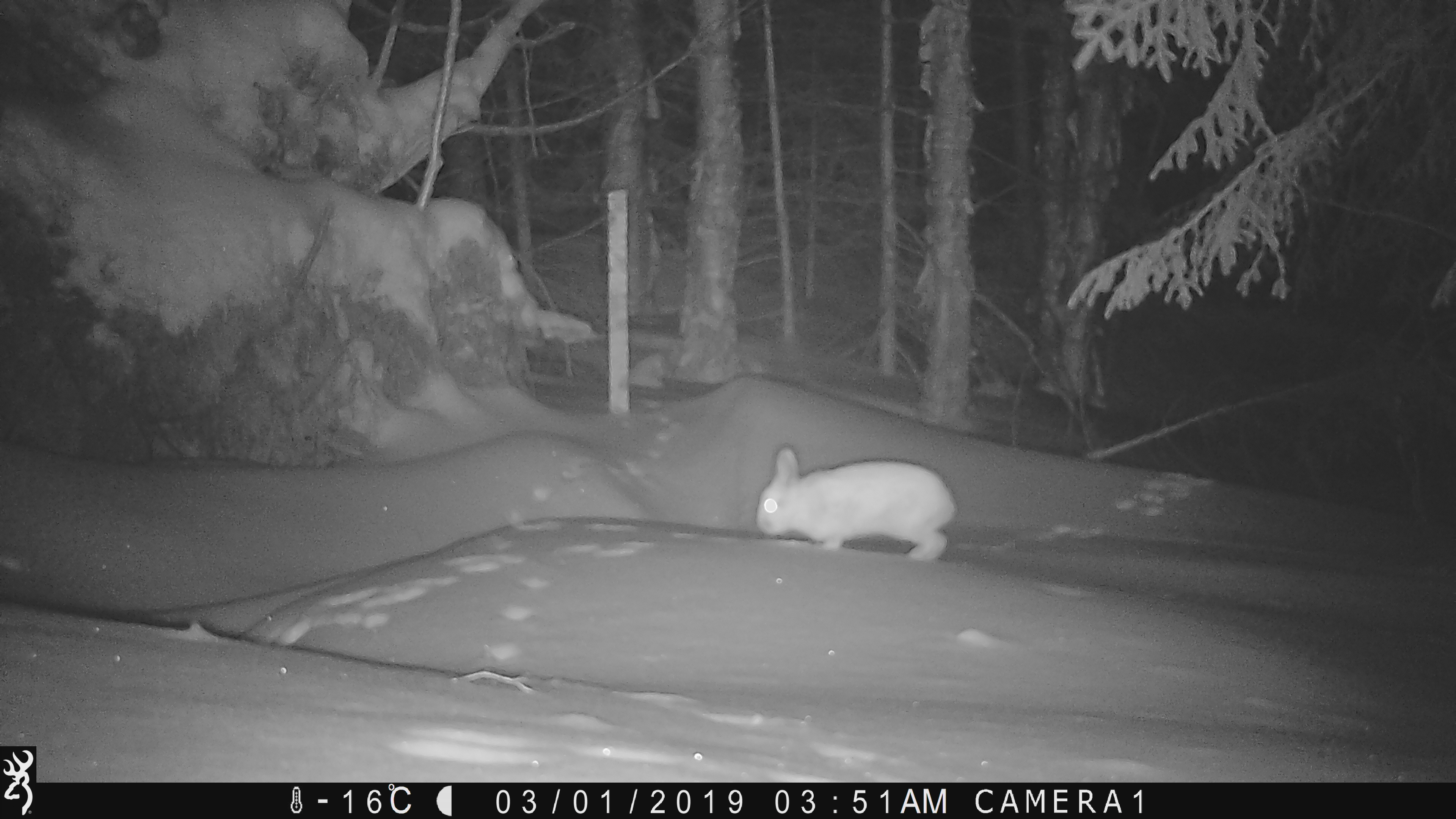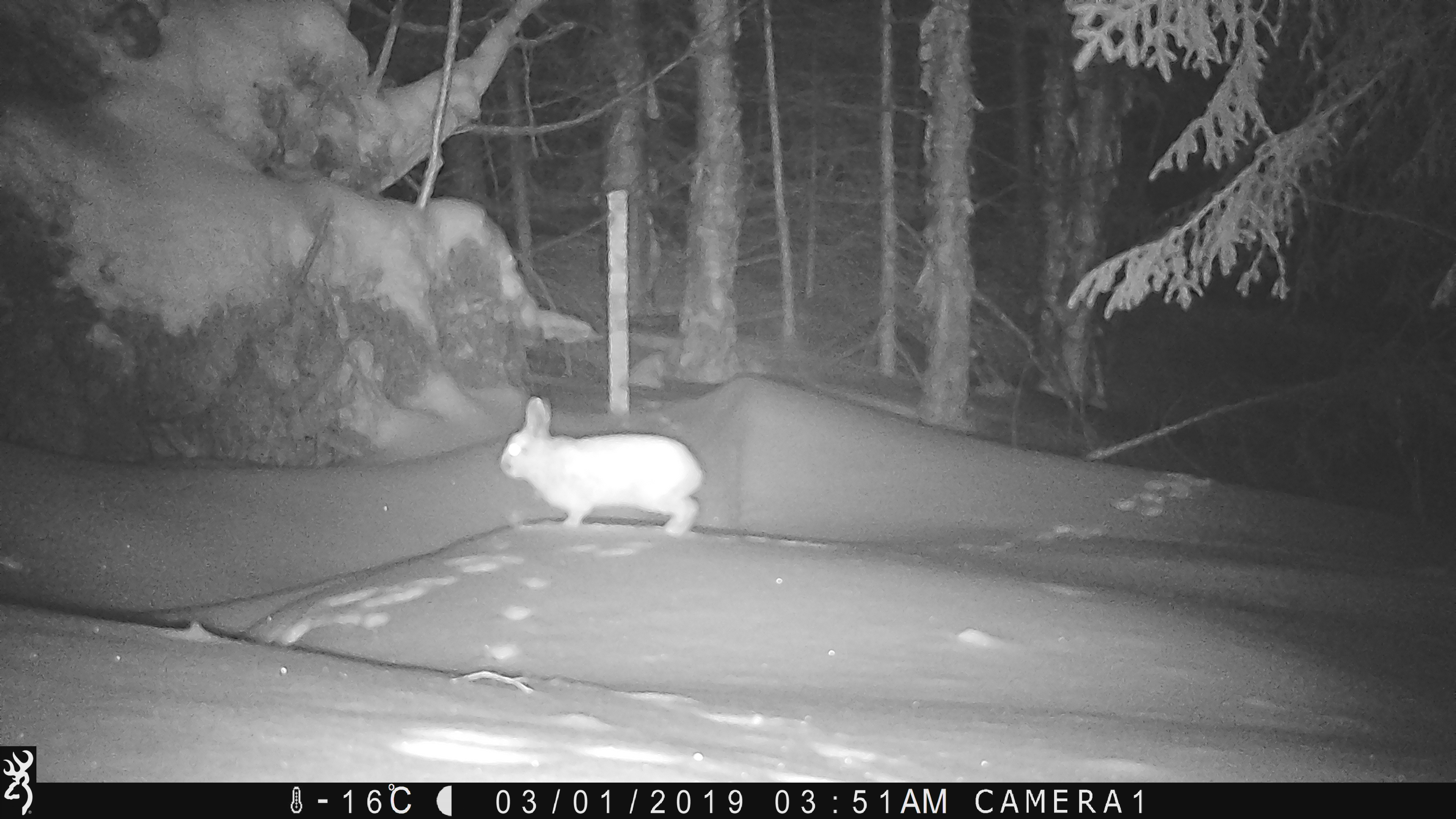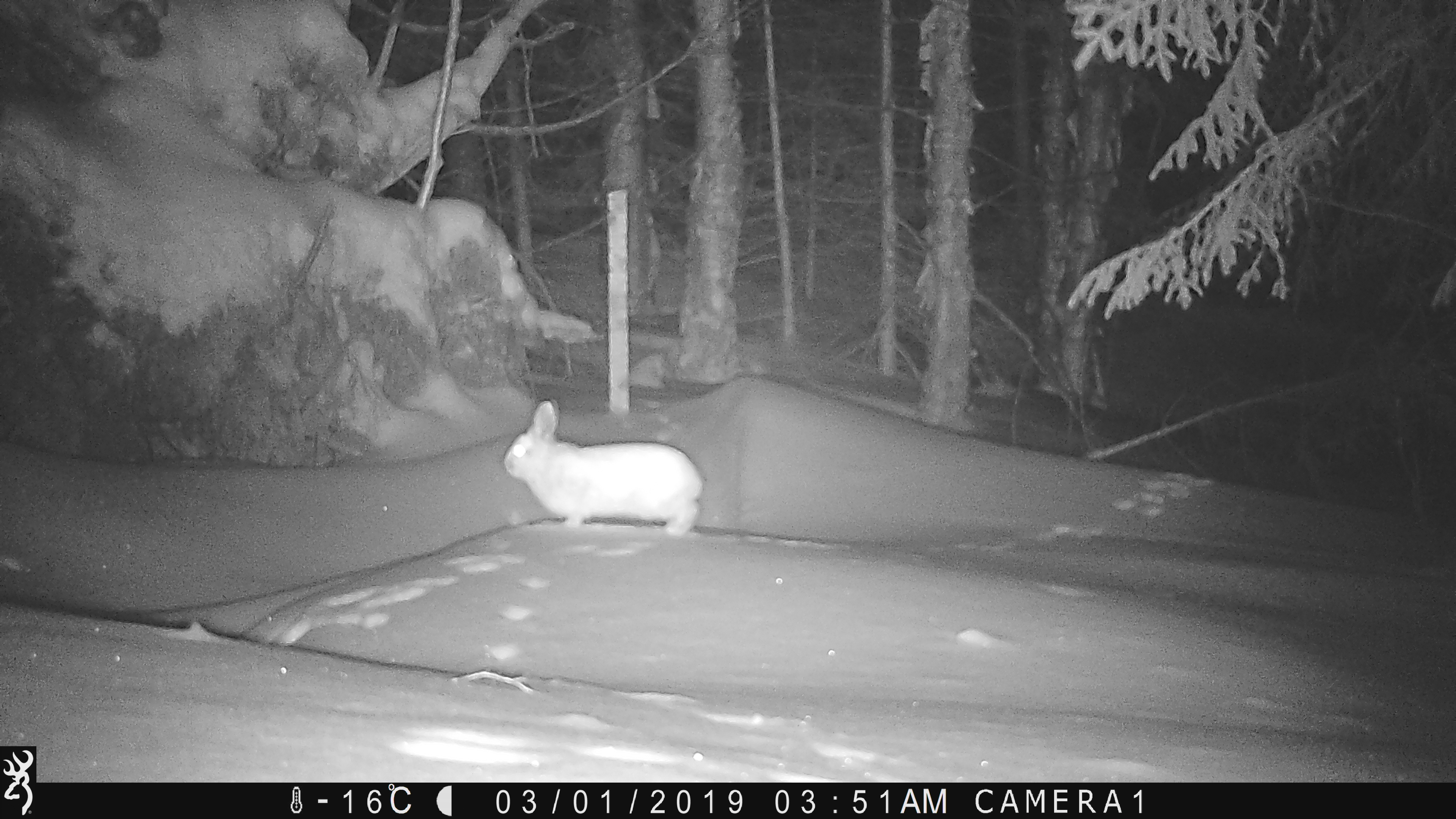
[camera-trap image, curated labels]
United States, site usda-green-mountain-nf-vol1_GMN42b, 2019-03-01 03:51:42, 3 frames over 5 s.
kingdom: Animalia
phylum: Chordata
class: Mammalia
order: Lagomorpha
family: Leporidae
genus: Lepus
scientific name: Lepus americanus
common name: snowshoe hare